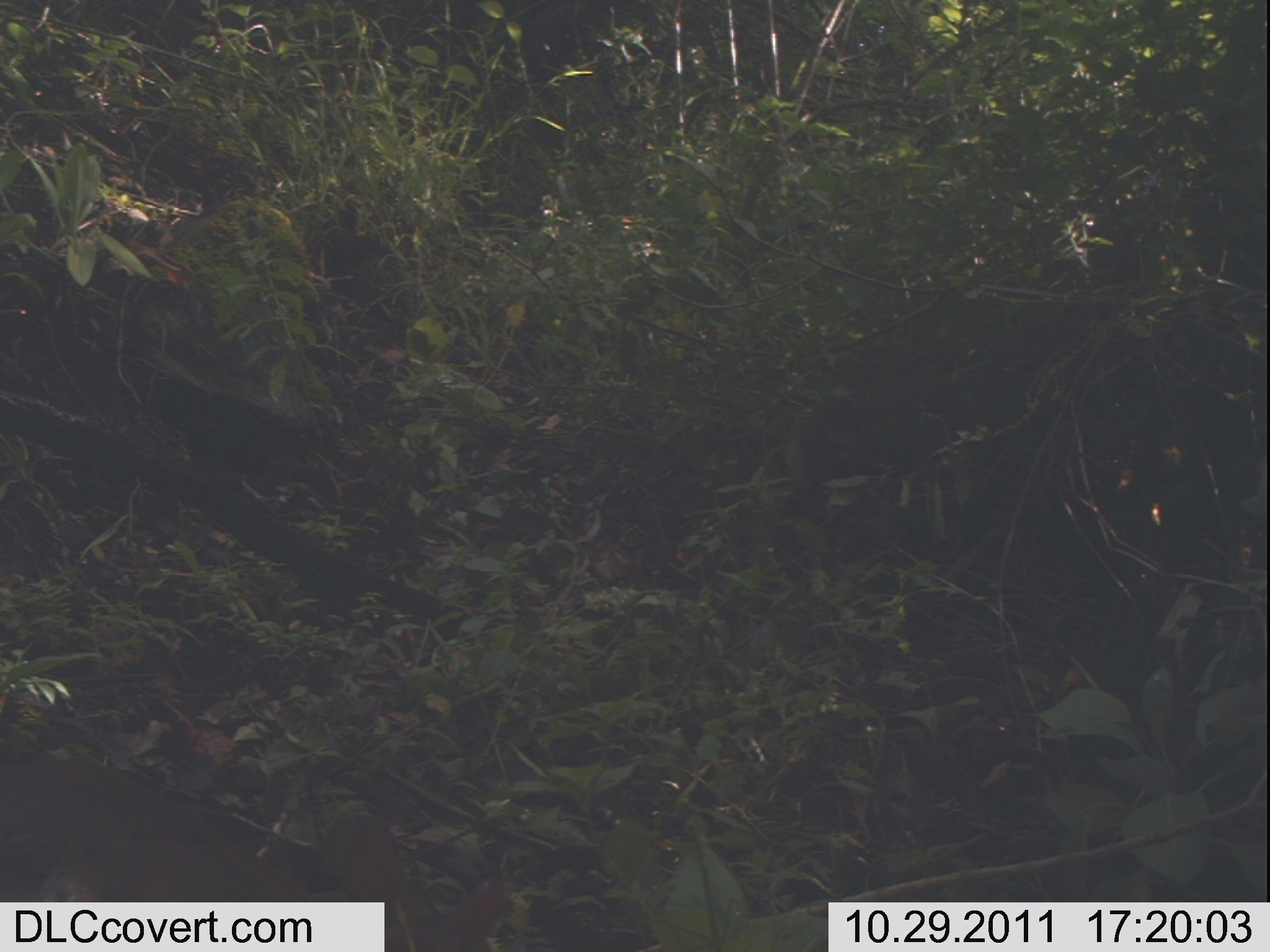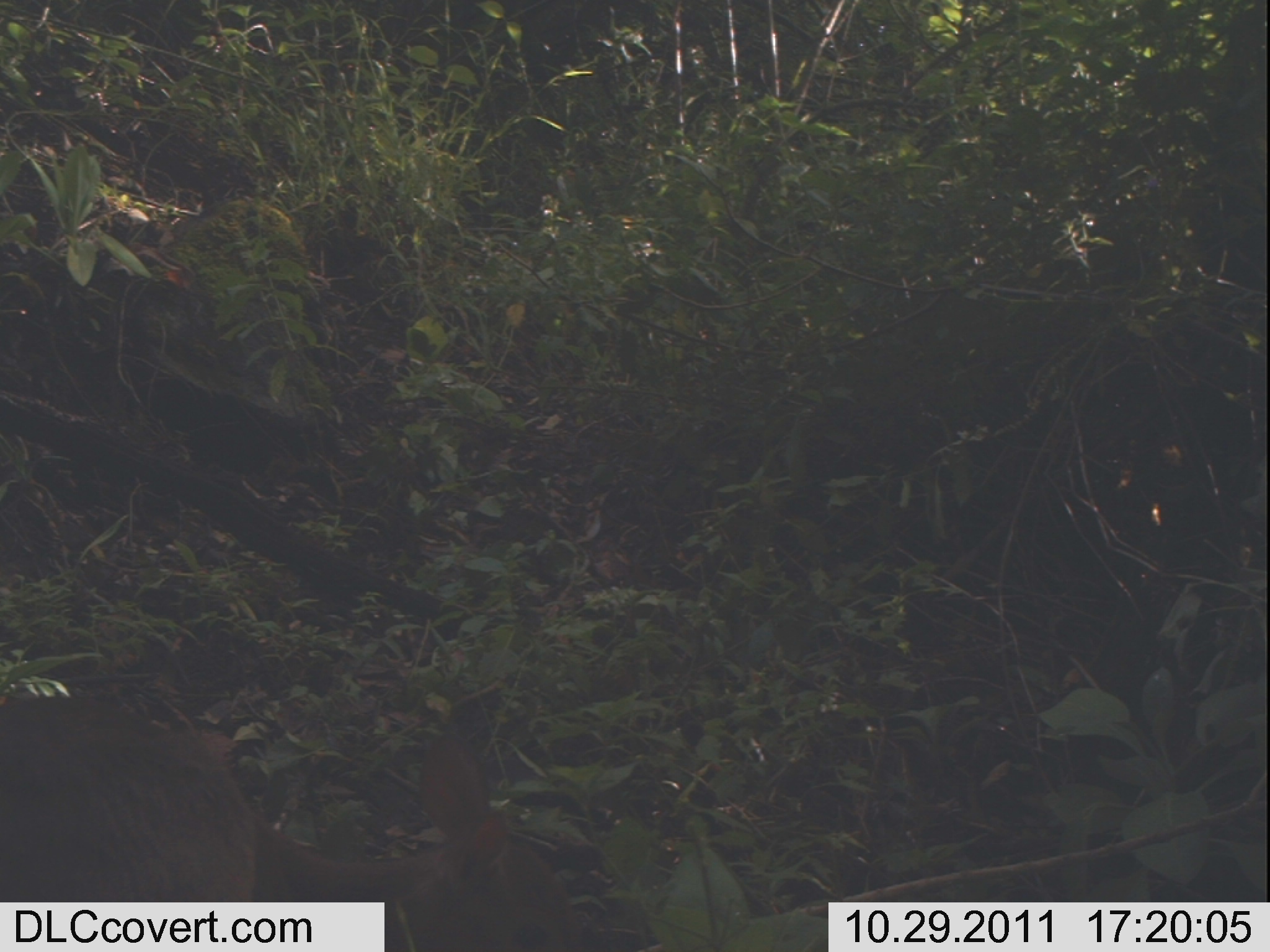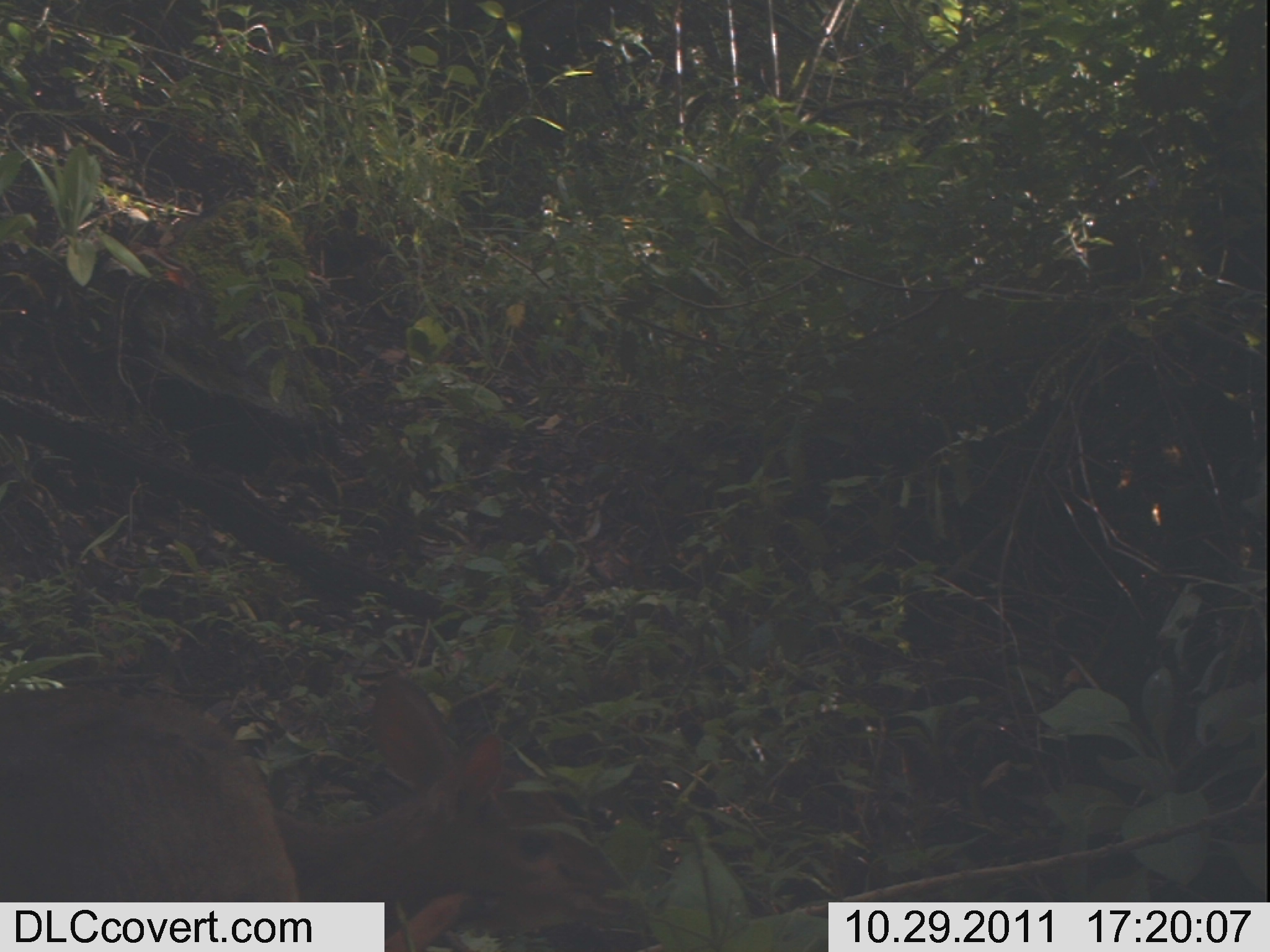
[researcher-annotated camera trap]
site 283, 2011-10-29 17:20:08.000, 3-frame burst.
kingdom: Animalia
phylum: Chordata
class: Mammalia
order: Artiodactyla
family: Bovidae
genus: Nesotragus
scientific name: Nesotragus moschatus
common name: suni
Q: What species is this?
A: Nesotragus moschatus (suni).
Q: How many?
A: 1.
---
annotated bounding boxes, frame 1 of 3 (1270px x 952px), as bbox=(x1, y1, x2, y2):
nesotragus moschatus: bbox=(0, 757, 511, 952)